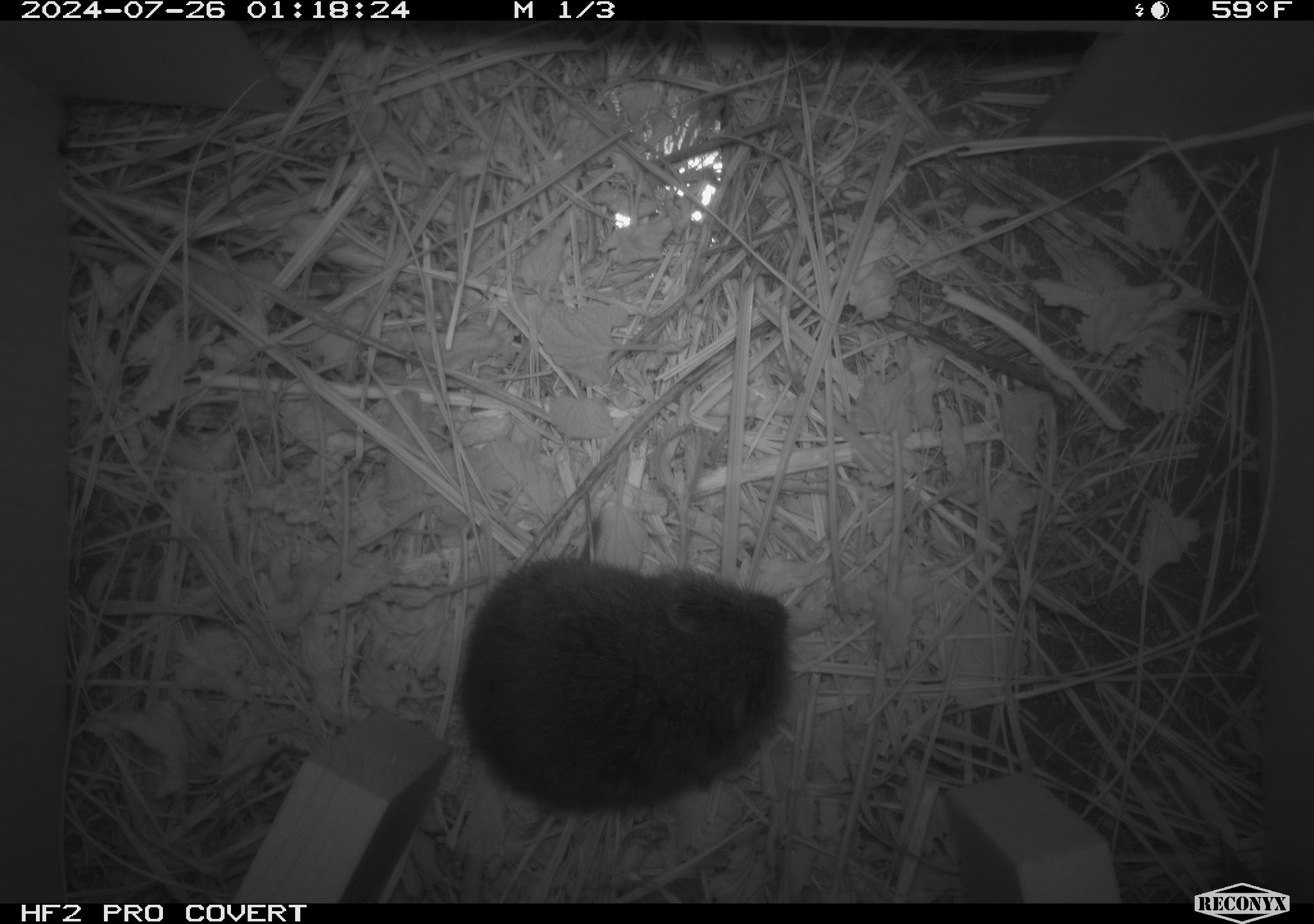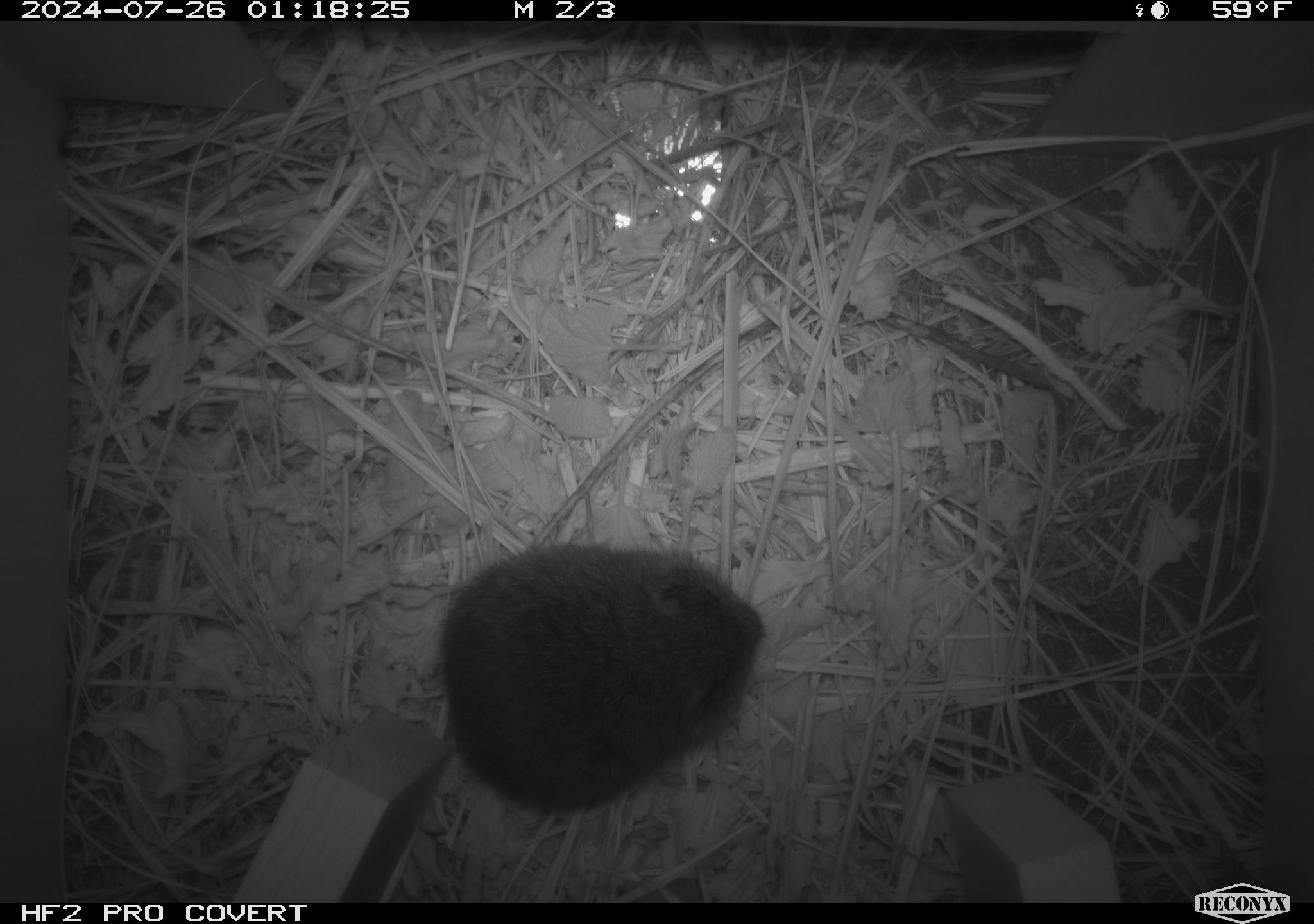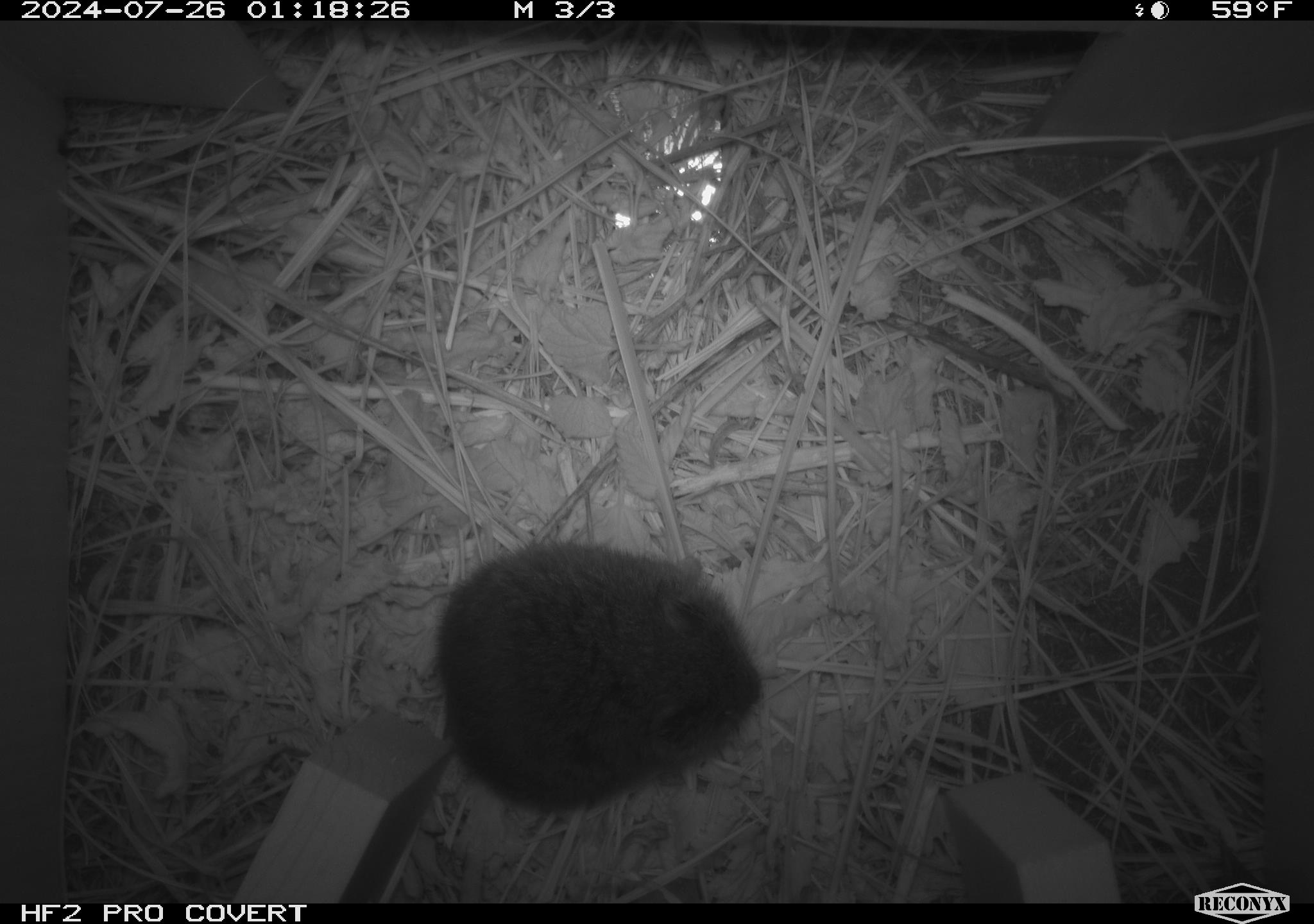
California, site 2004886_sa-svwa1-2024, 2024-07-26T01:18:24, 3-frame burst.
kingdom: Animalia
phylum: Chordata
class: Mammalia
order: Rodentia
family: Cricetidae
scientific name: Arvicolinae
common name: voles, lemmings, and muskrats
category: arvicolinae subfamily